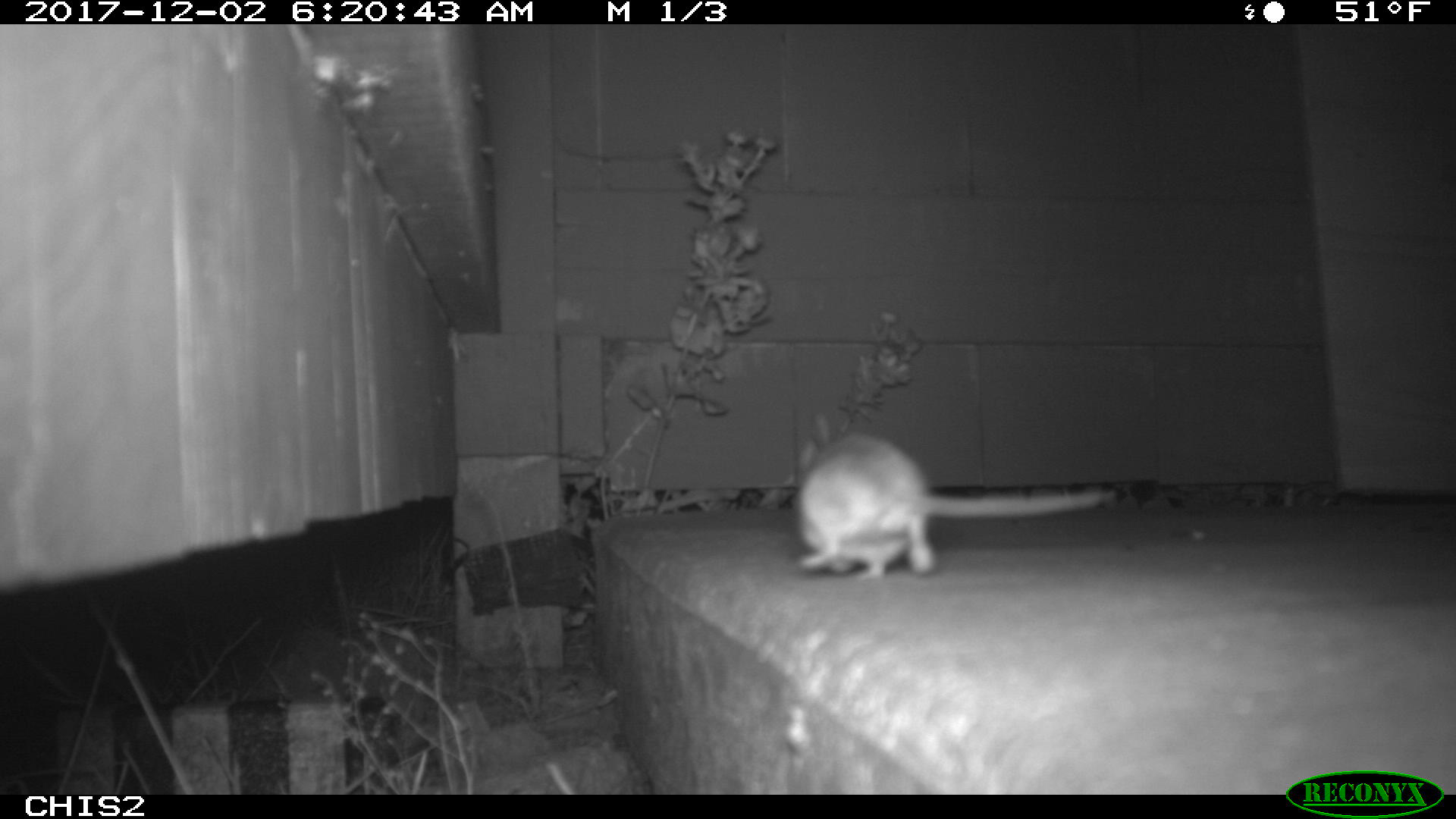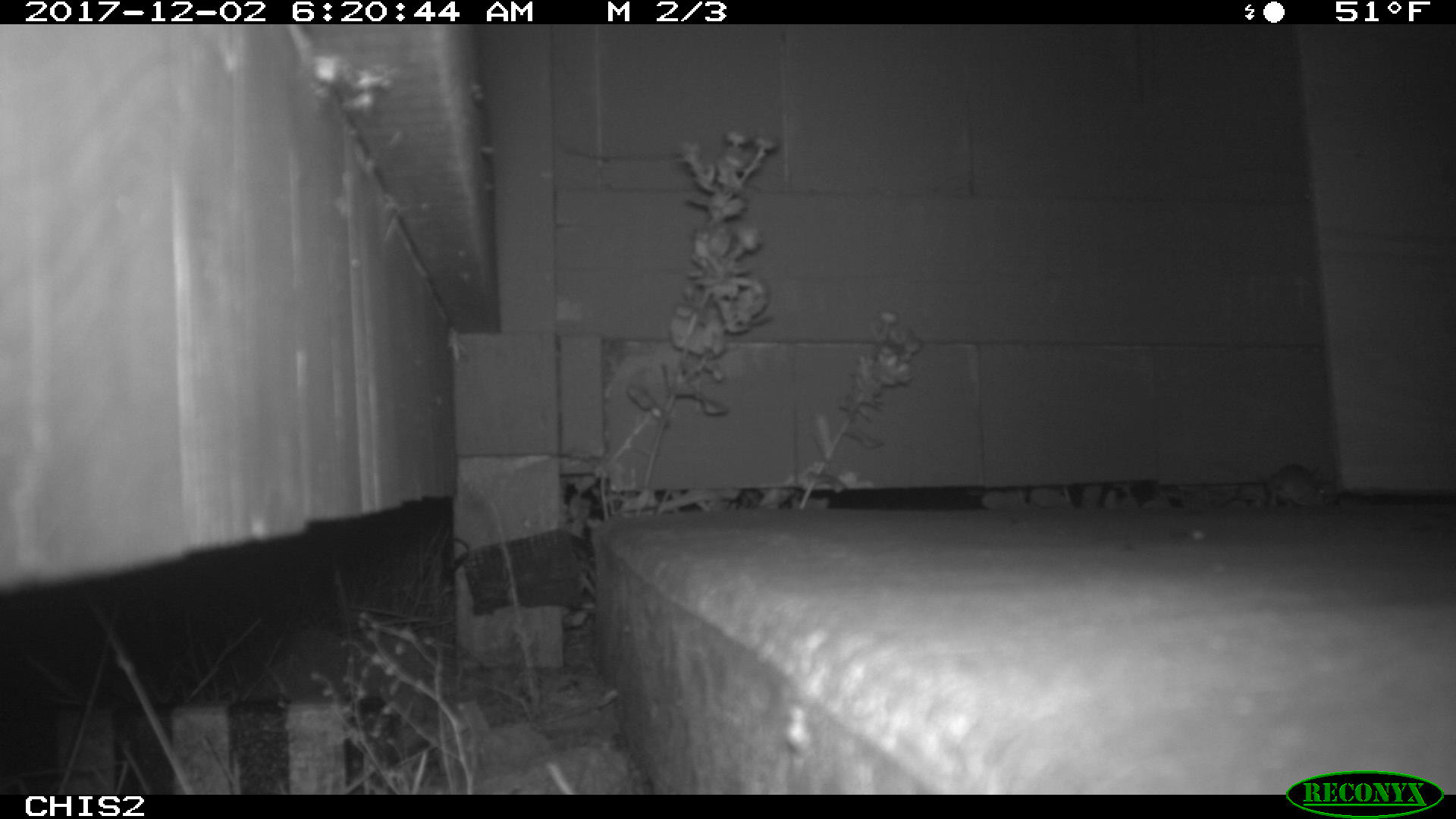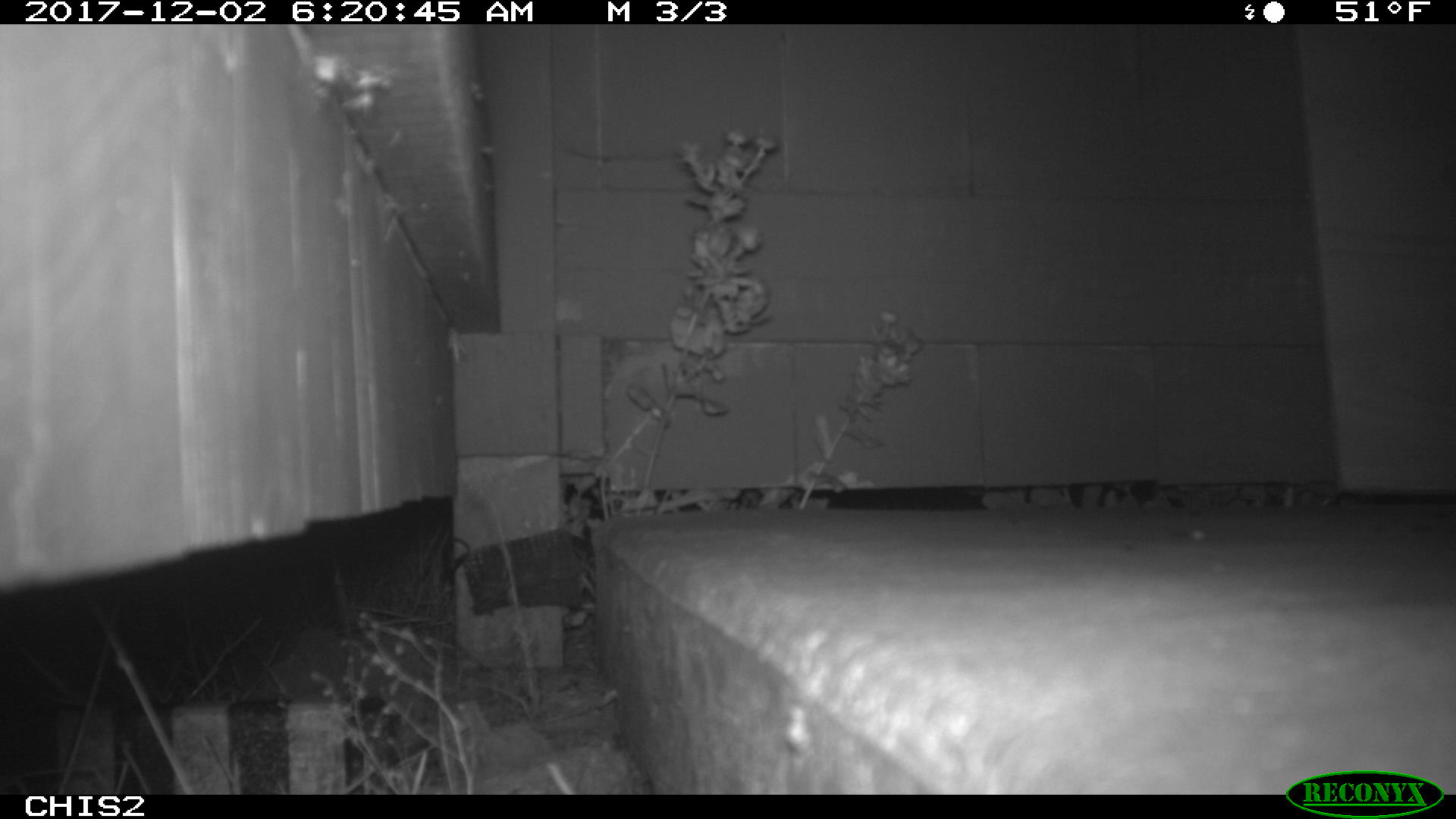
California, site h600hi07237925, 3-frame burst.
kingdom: Animalia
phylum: Chordata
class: Mammalia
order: Rodentia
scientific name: Rodentia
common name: rodent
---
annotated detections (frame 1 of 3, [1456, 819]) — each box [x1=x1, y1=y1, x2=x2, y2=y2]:
rodent: [x1=792, y1=431, x2=1113, y2=576]